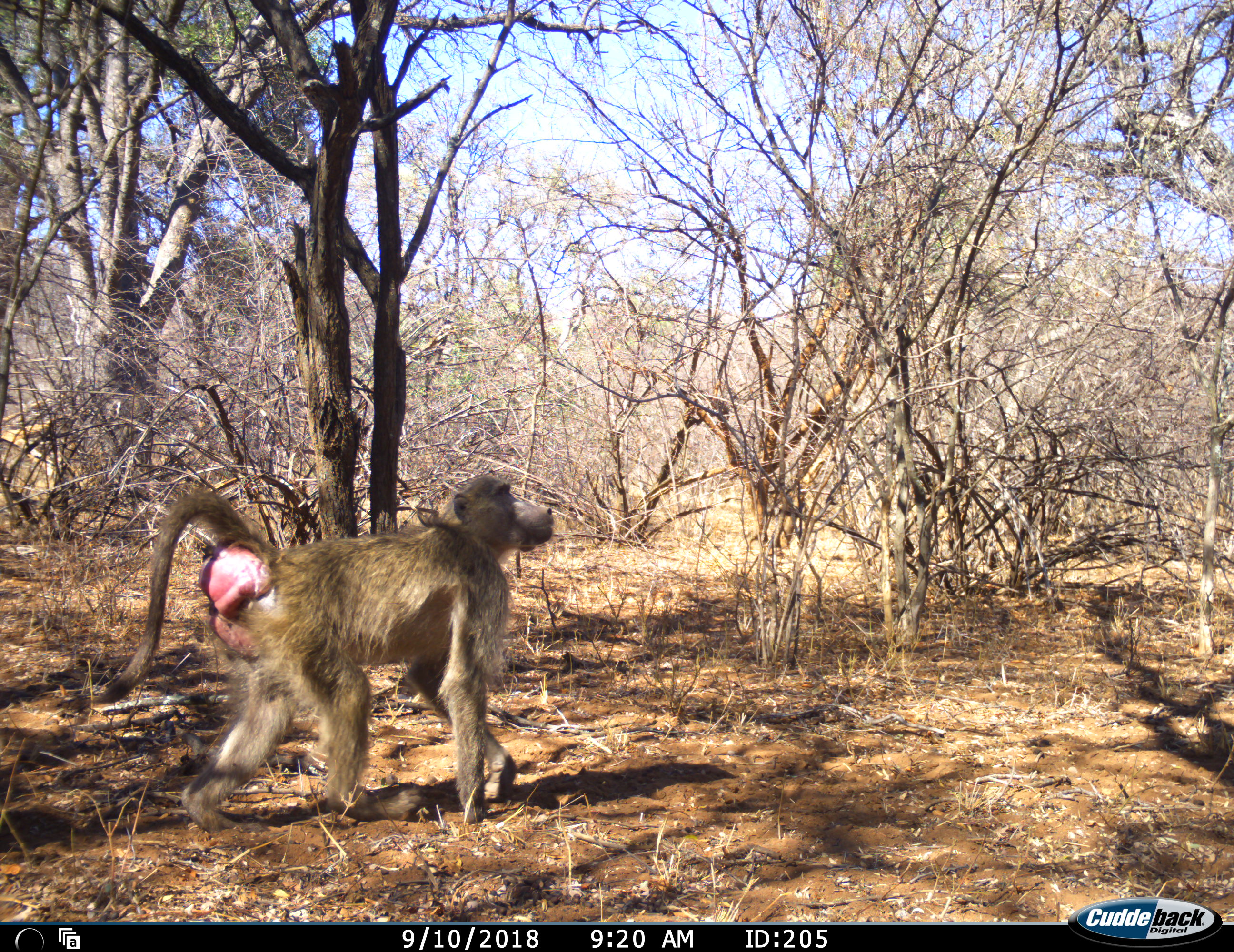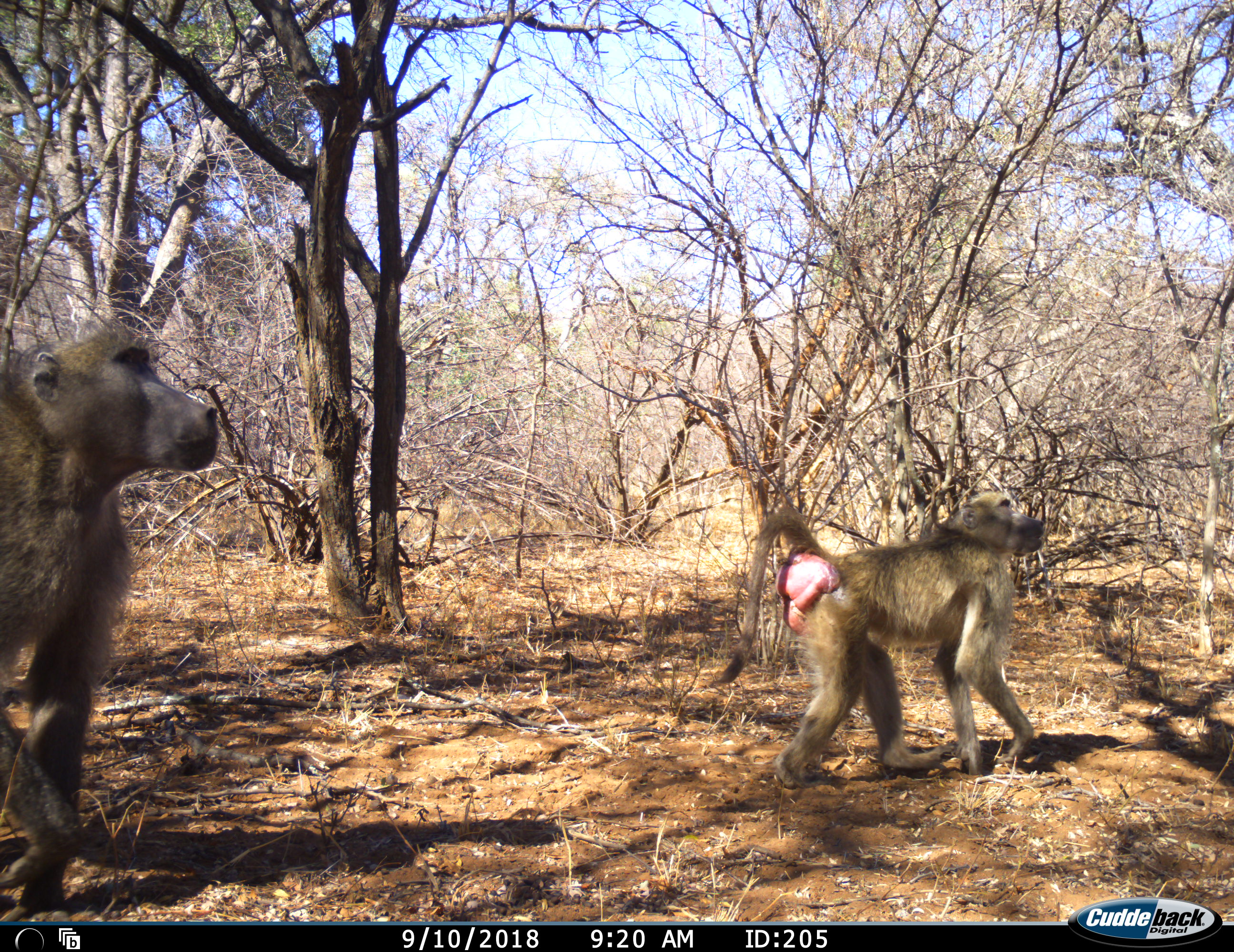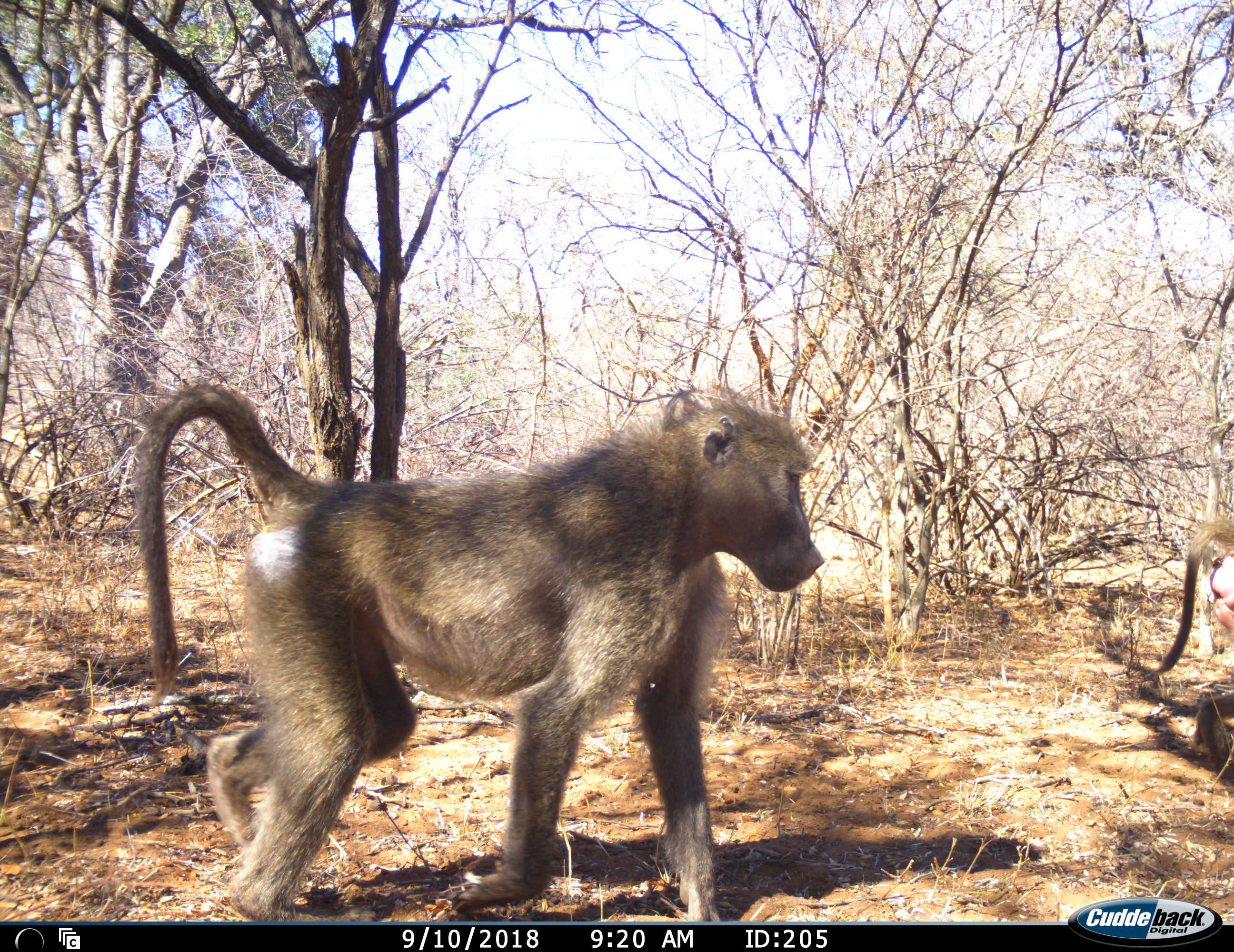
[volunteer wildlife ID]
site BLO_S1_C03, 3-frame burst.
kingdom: Animalia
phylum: Chordata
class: Mammalia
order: Primates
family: Cercopithecidae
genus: Papio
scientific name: Papio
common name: baboon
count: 2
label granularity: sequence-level